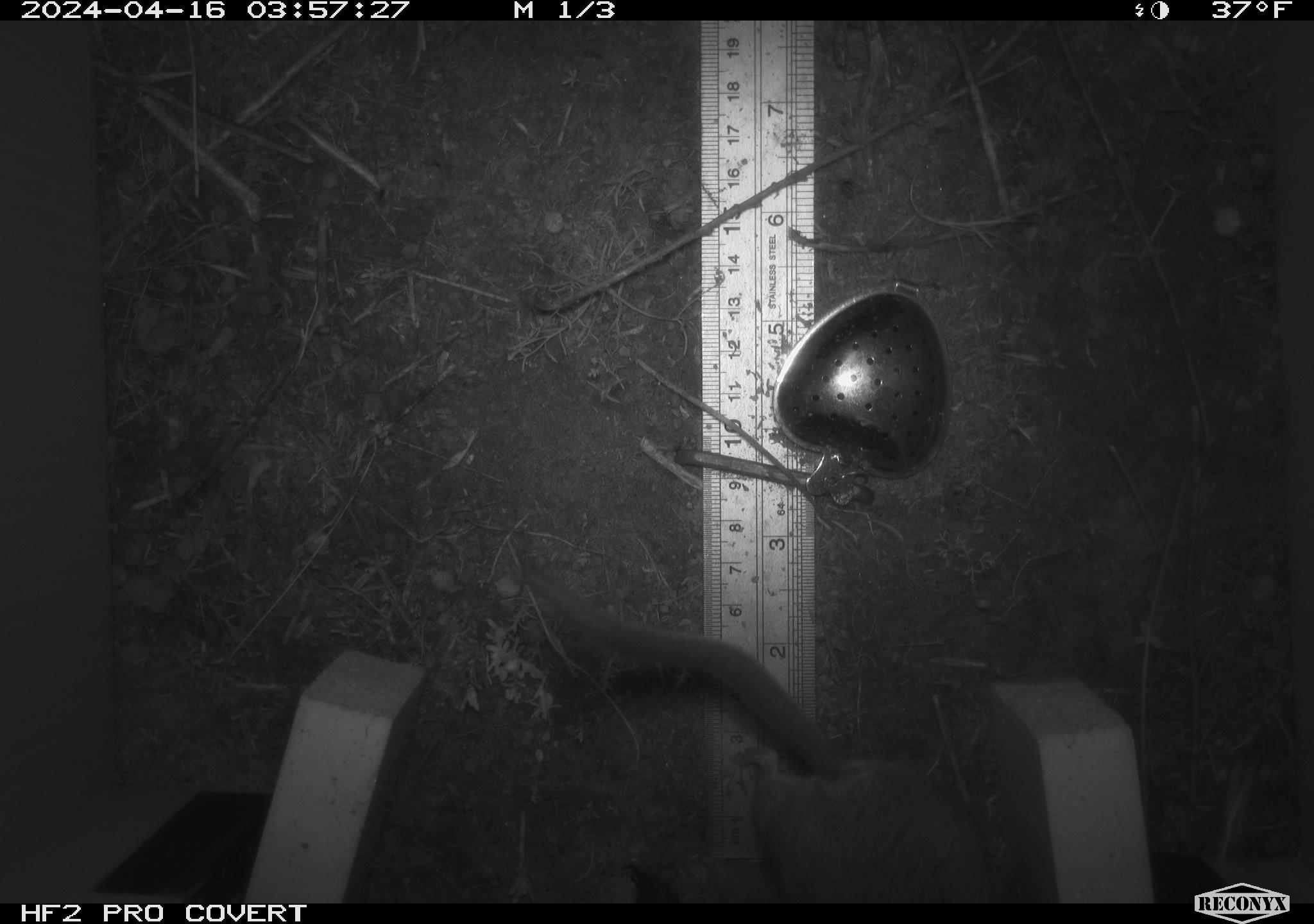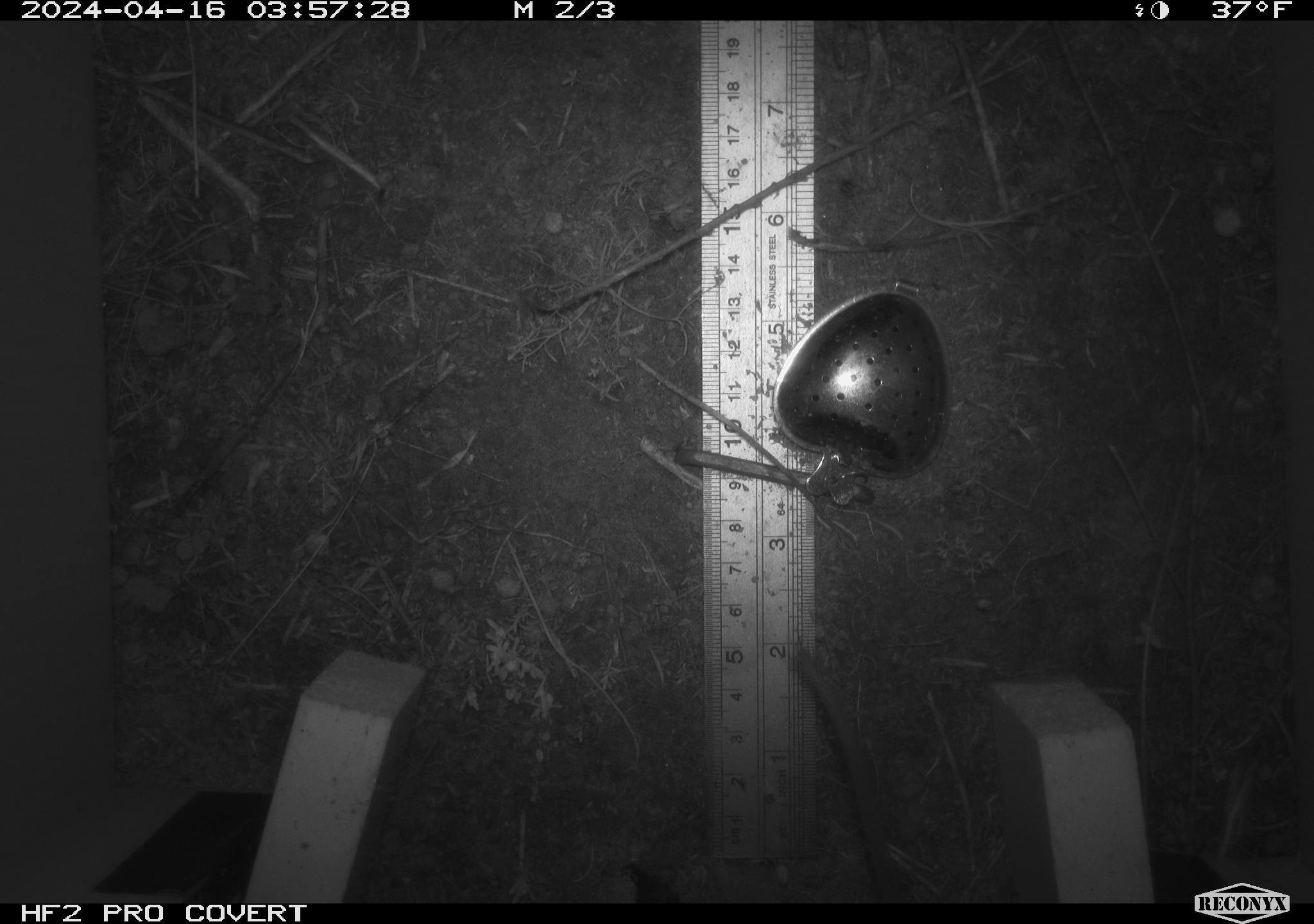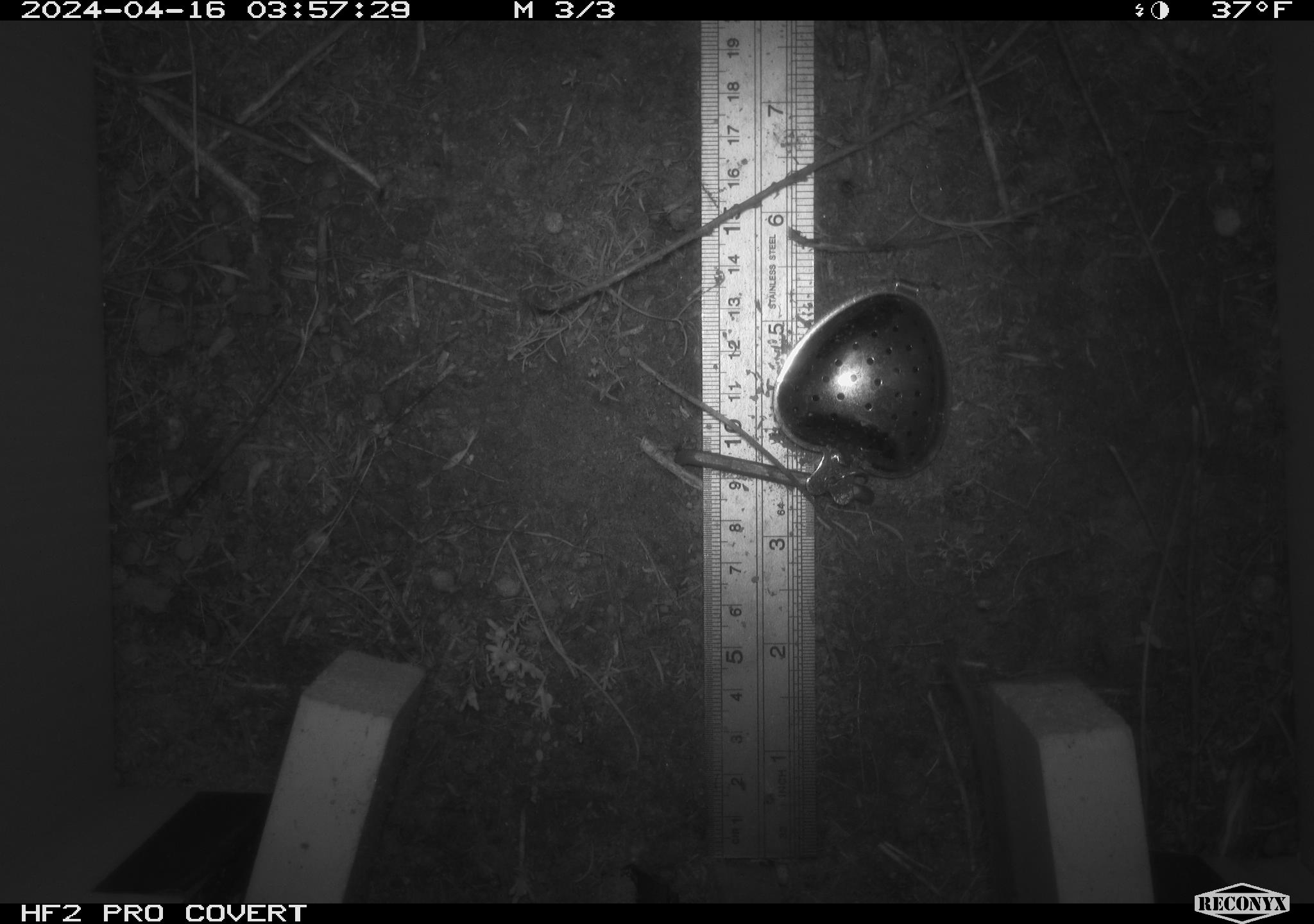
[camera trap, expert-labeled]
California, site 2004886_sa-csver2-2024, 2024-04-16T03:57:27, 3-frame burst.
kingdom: Animalia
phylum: Chordata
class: Mammalia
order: Rodentia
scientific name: Rodentia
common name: rodent